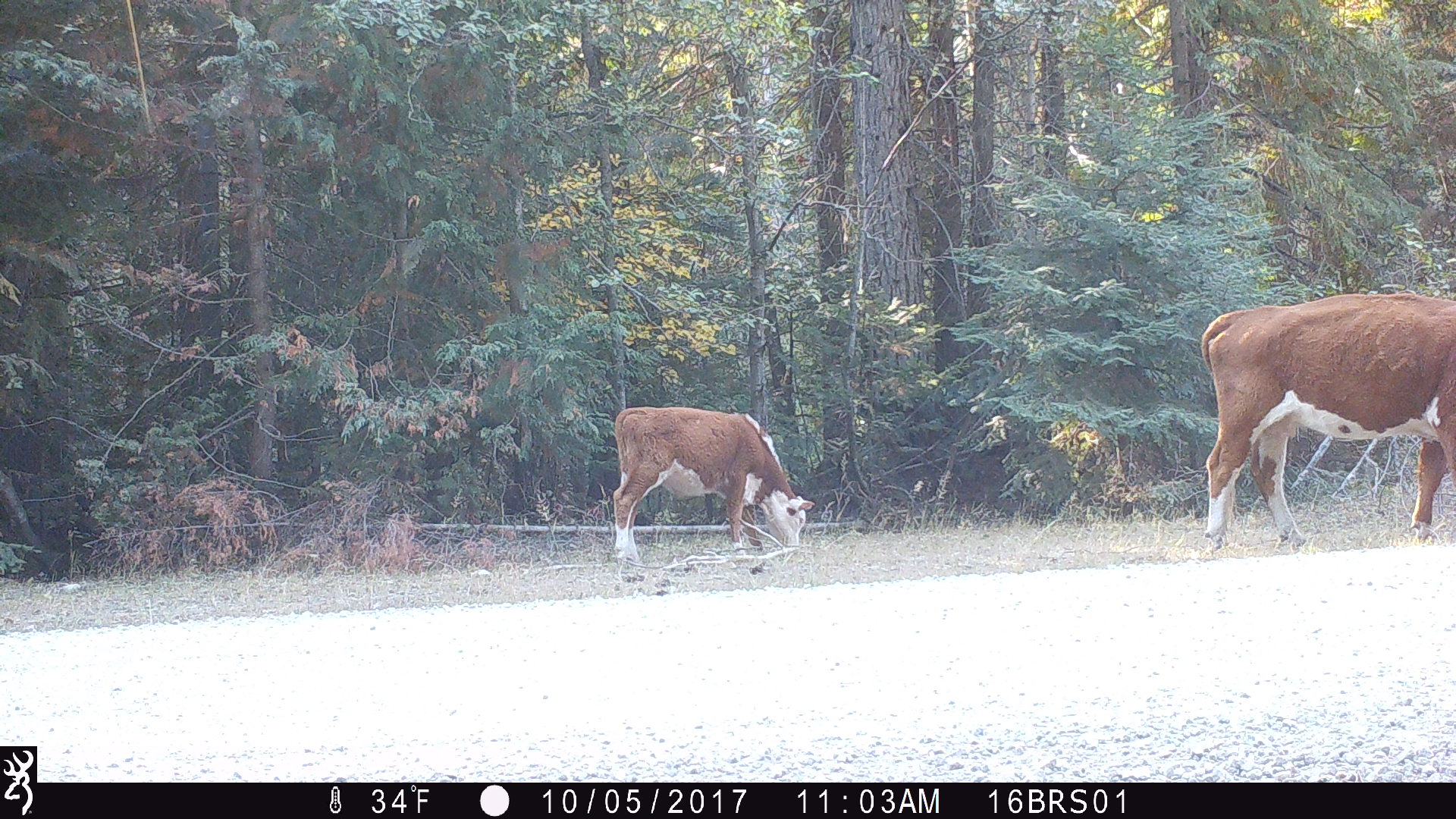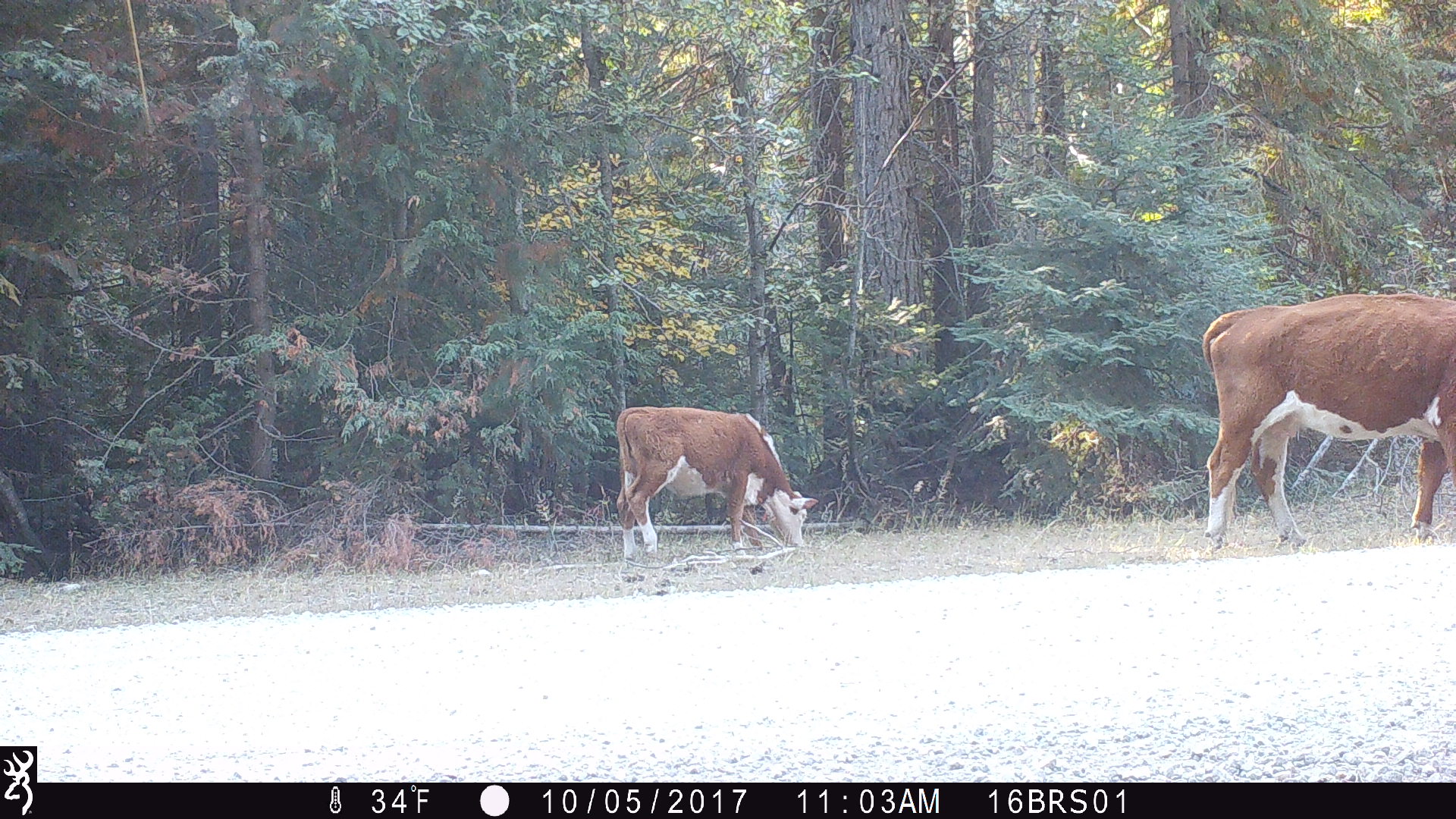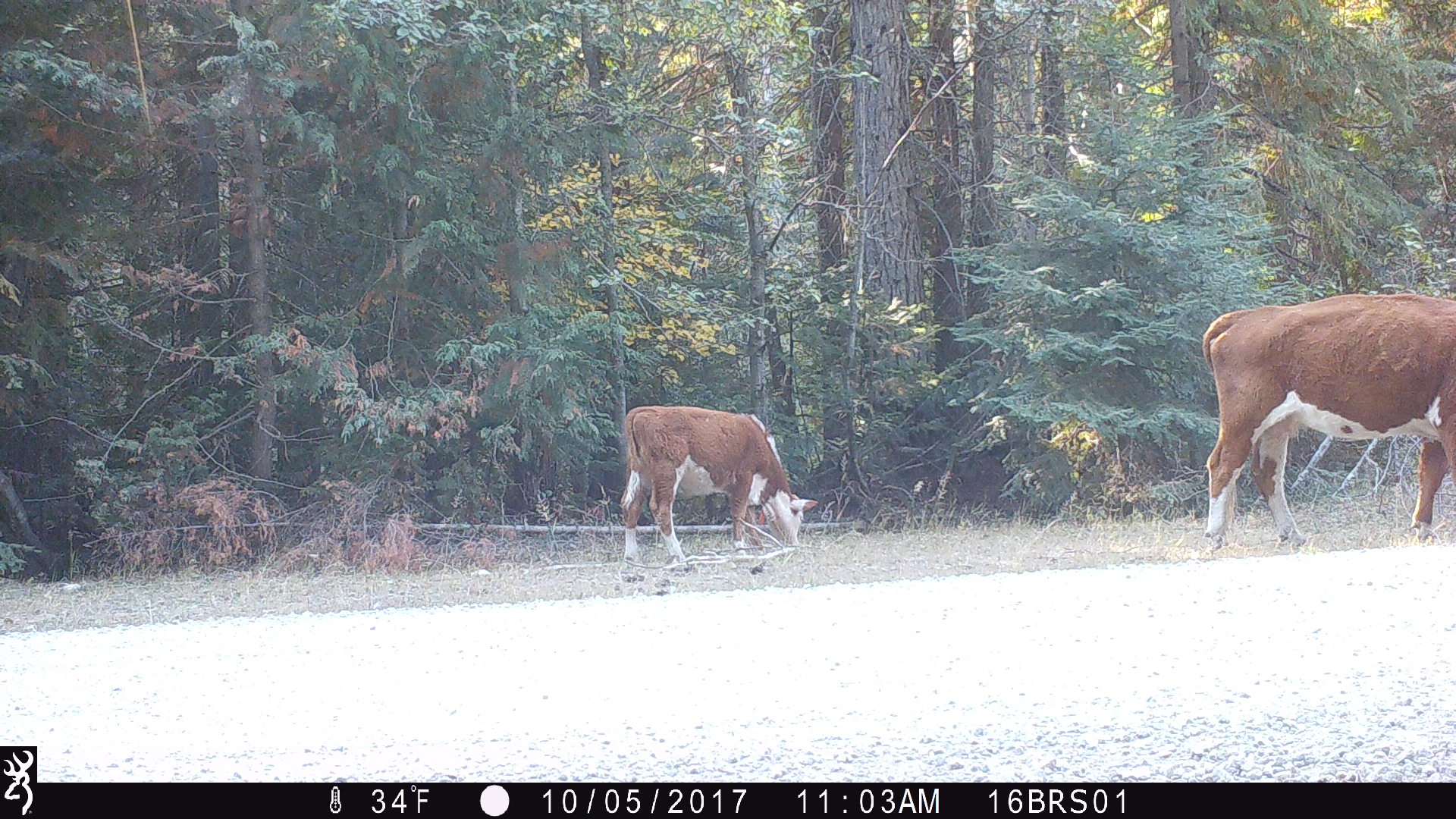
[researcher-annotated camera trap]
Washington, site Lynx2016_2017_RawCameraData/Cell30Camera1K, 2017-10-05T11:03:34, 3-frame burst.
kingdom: Animalia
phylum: Chordata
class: Mammalia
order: Artiodactyla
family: Bovidae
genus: Bos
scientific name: Bos taurus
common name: domestic cattle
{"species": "domestic cattle (Bos taurus)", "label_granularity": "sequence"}